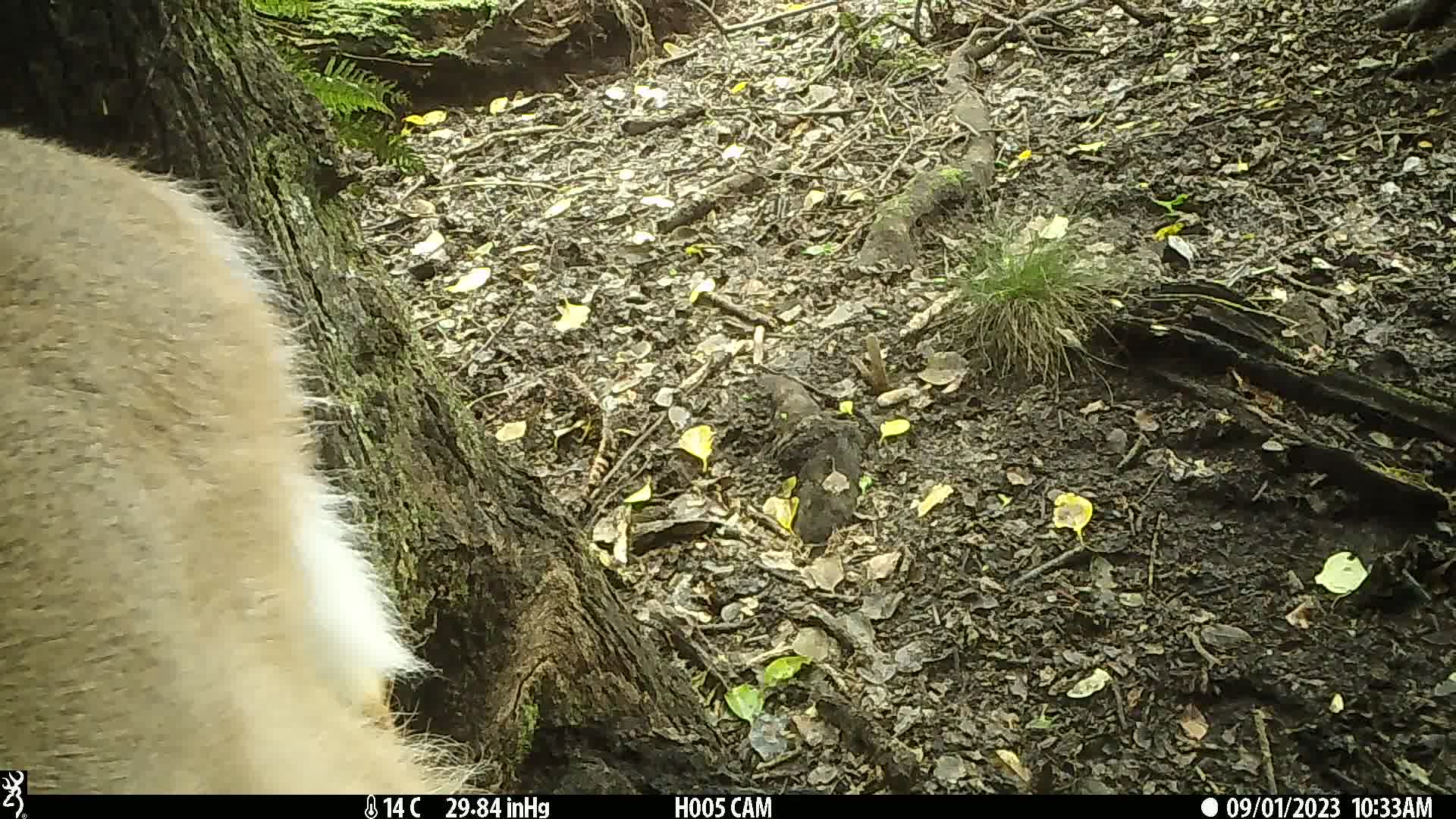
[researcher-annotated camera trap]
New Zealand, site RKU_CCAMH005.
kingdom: Animalia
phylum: Chordata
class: Mammalia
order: Artiodactyla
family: Cervidae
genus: Odocoileus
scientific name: Odocoileus virginianus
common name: white-tailed deer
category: white tailed deer